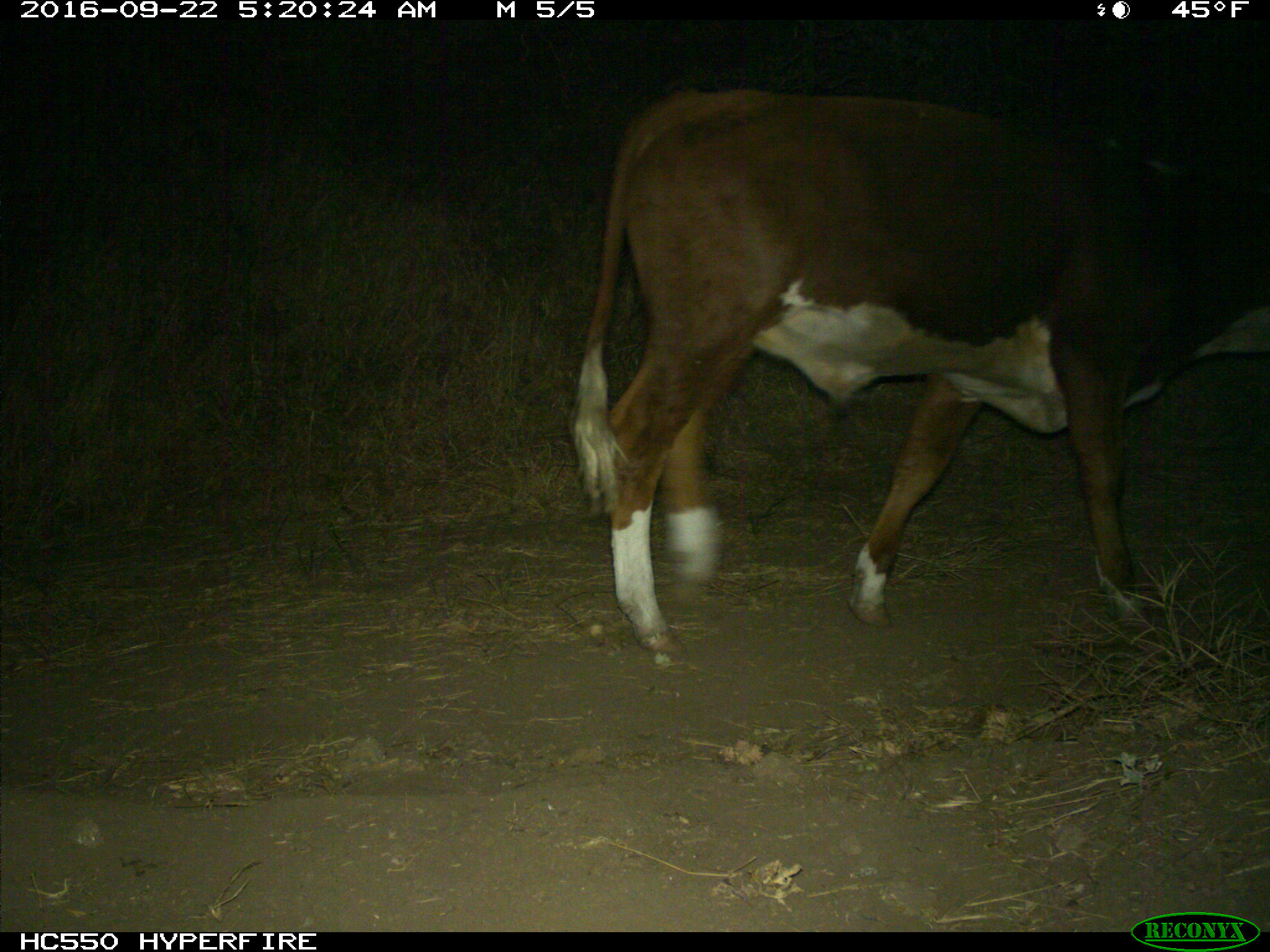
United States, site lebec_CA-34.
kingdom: Animalia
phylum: Chordata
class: Mammalia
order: Artiodactyla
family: Bovidae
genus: Bos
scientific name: Bos taurus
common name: domestic cow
Bos taurus (domestic cow).